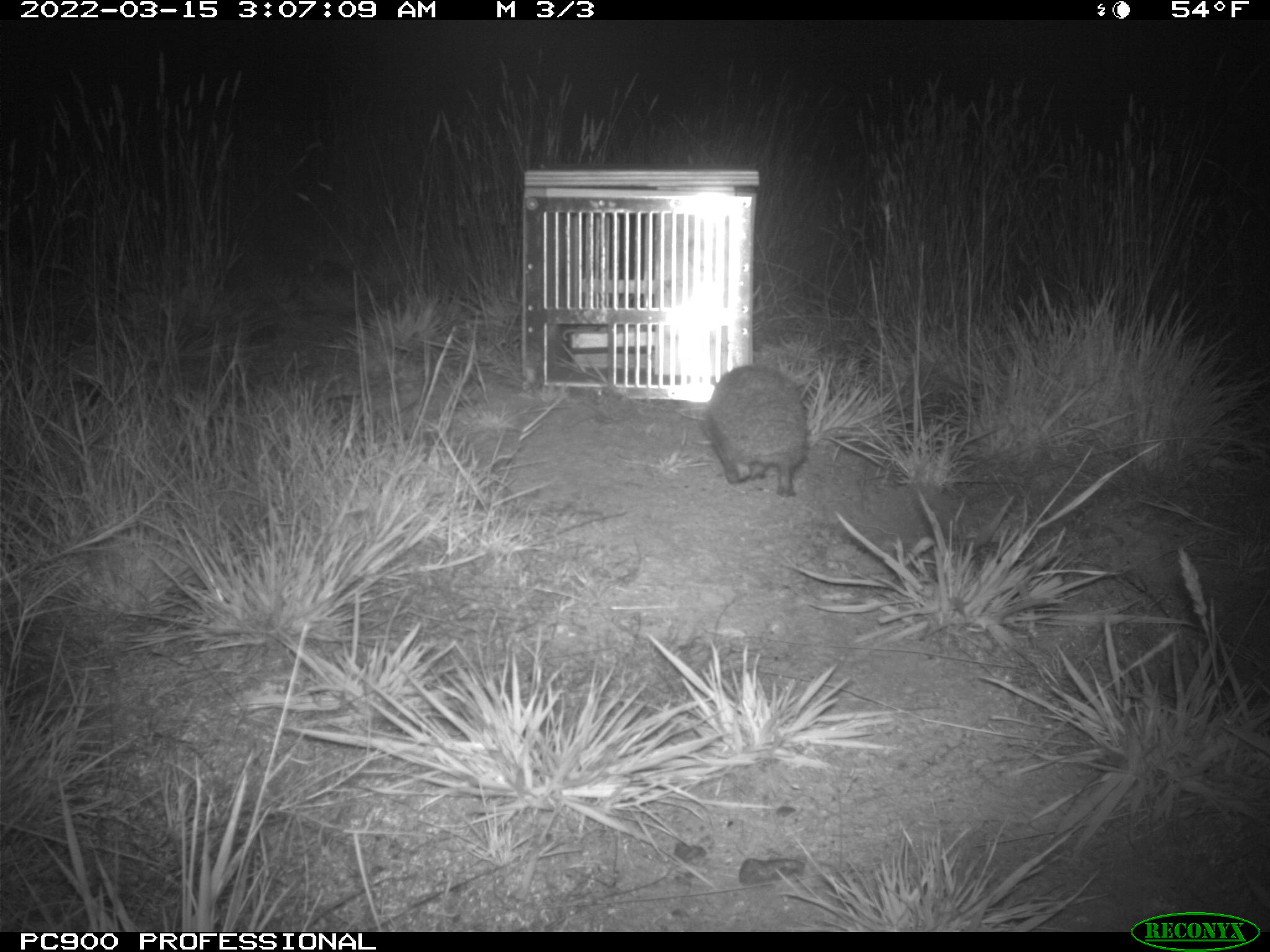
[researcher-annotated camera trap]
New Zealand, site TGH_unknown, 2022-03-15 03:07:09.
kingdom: Animalia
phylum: Chordata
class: Mammalia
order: Eulipotyphla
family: Erinaceidae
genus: Erinaceus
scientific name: Erinaceus europaeus europaeus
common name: european hedgehog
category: hedgehog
Hedgehog (european hedgehog) (Erinaceus europaeus europaeus).